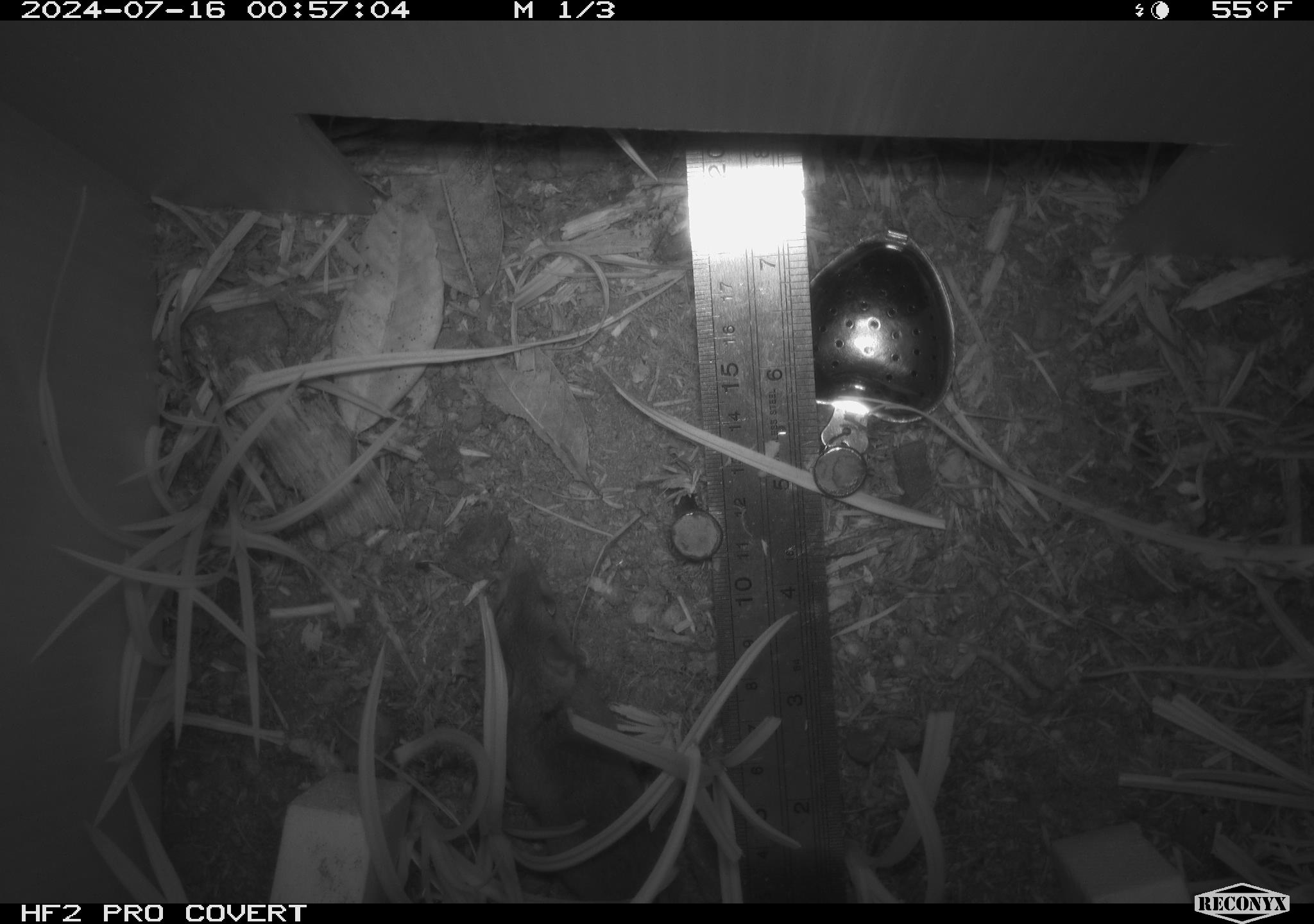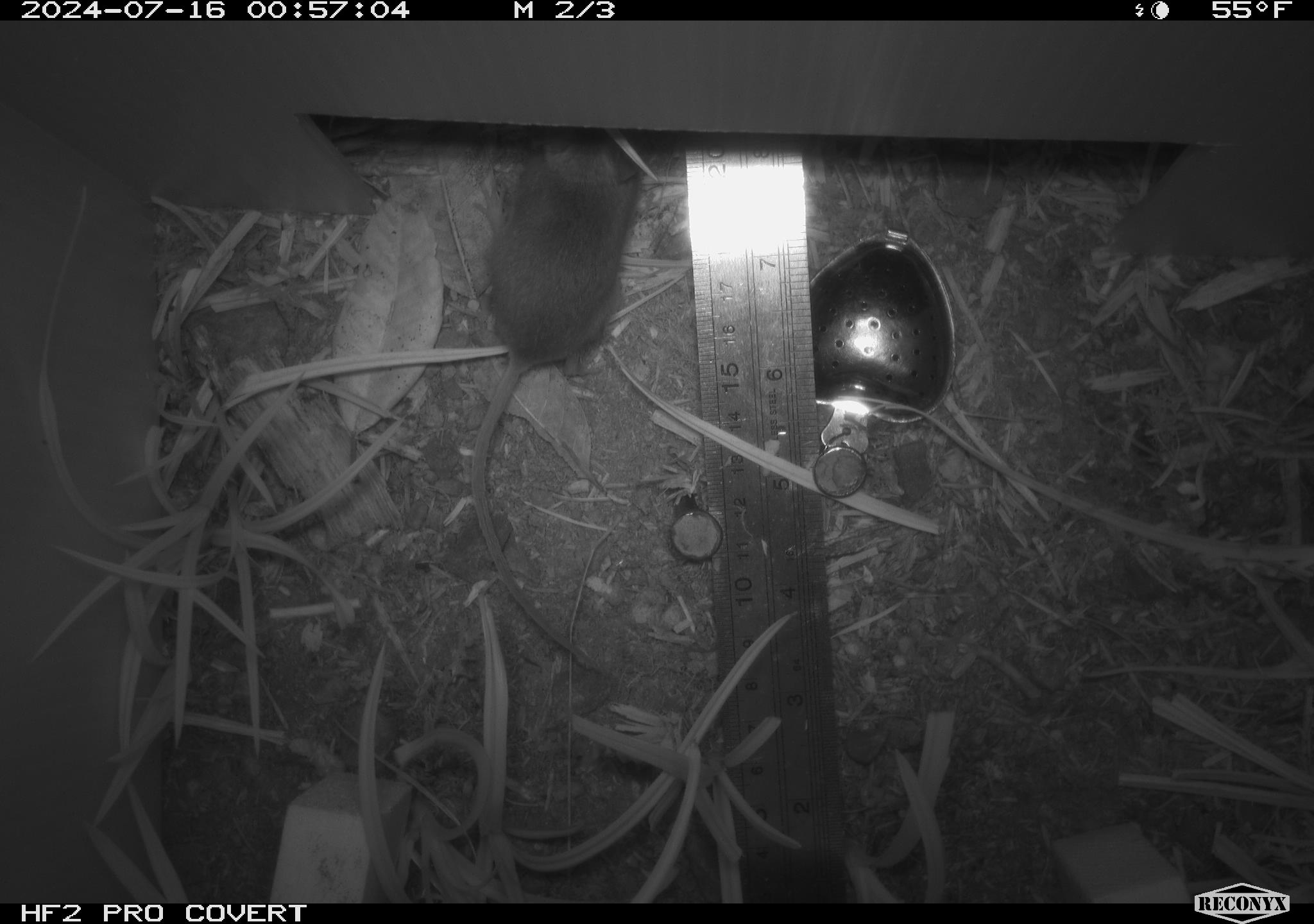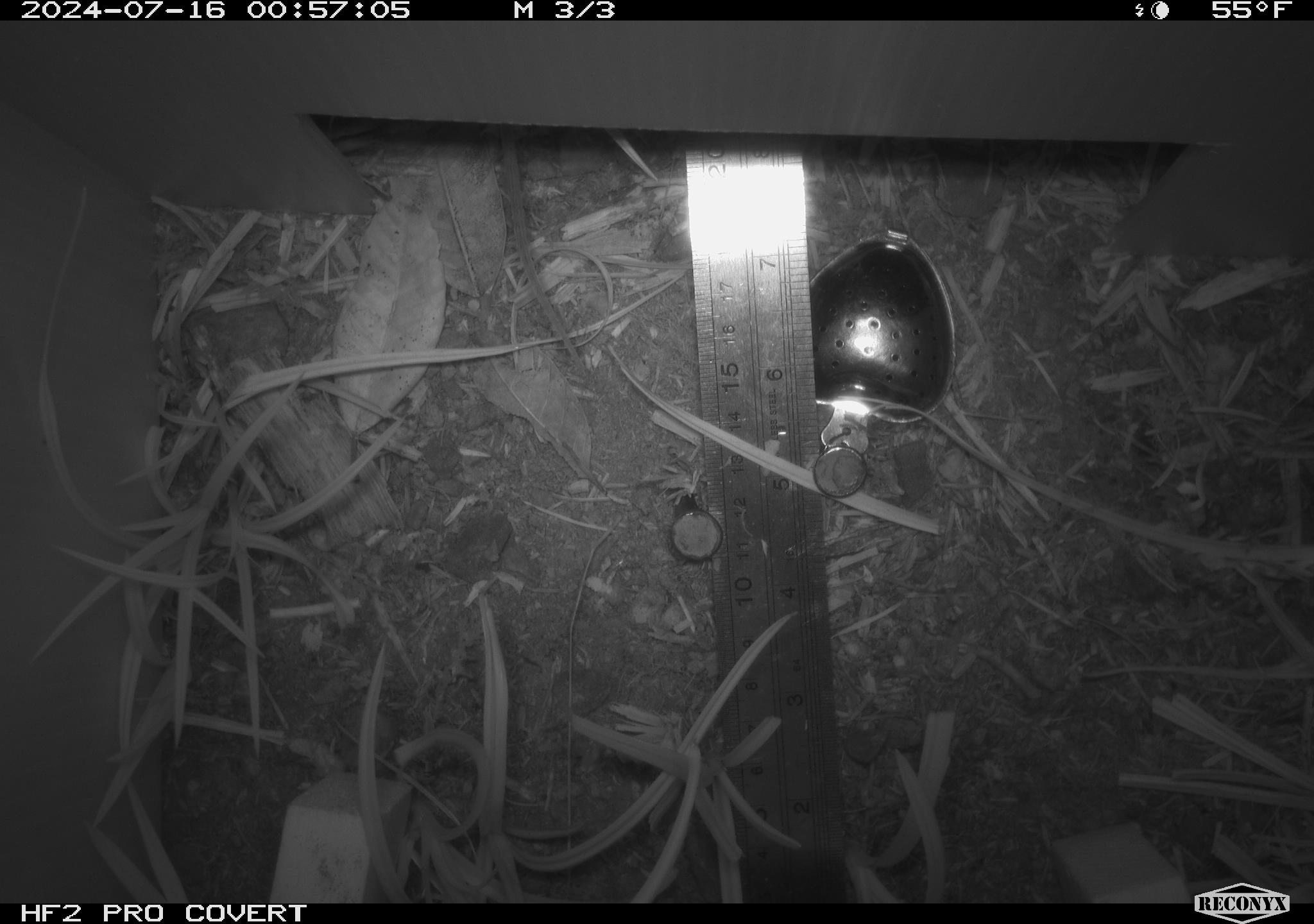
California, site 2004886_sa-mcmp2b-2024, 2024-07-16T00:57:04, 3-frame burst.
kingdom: Animalia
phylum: Chordata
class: Mammalia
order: Rodentia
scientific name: Rodentia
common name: mouse species